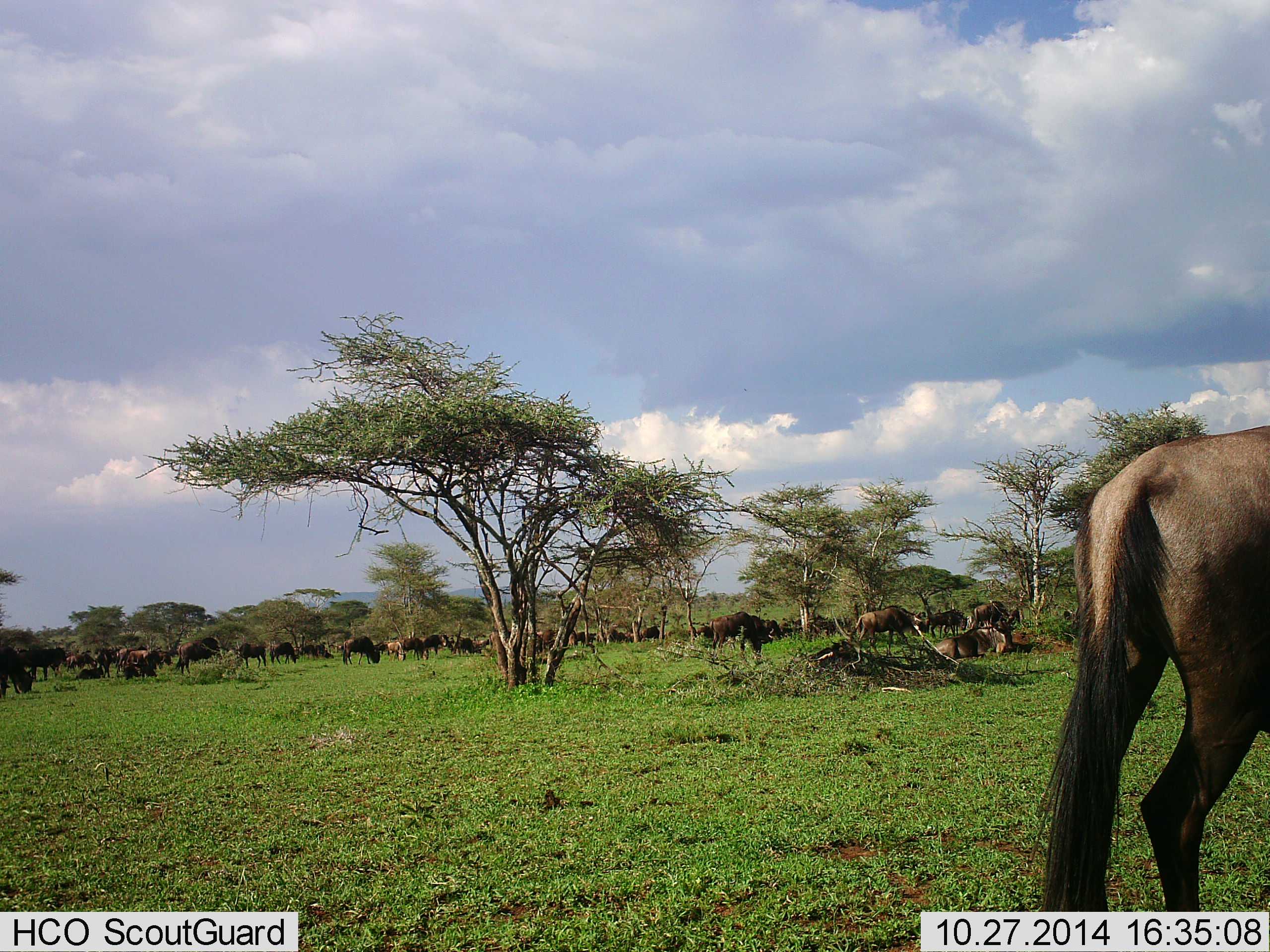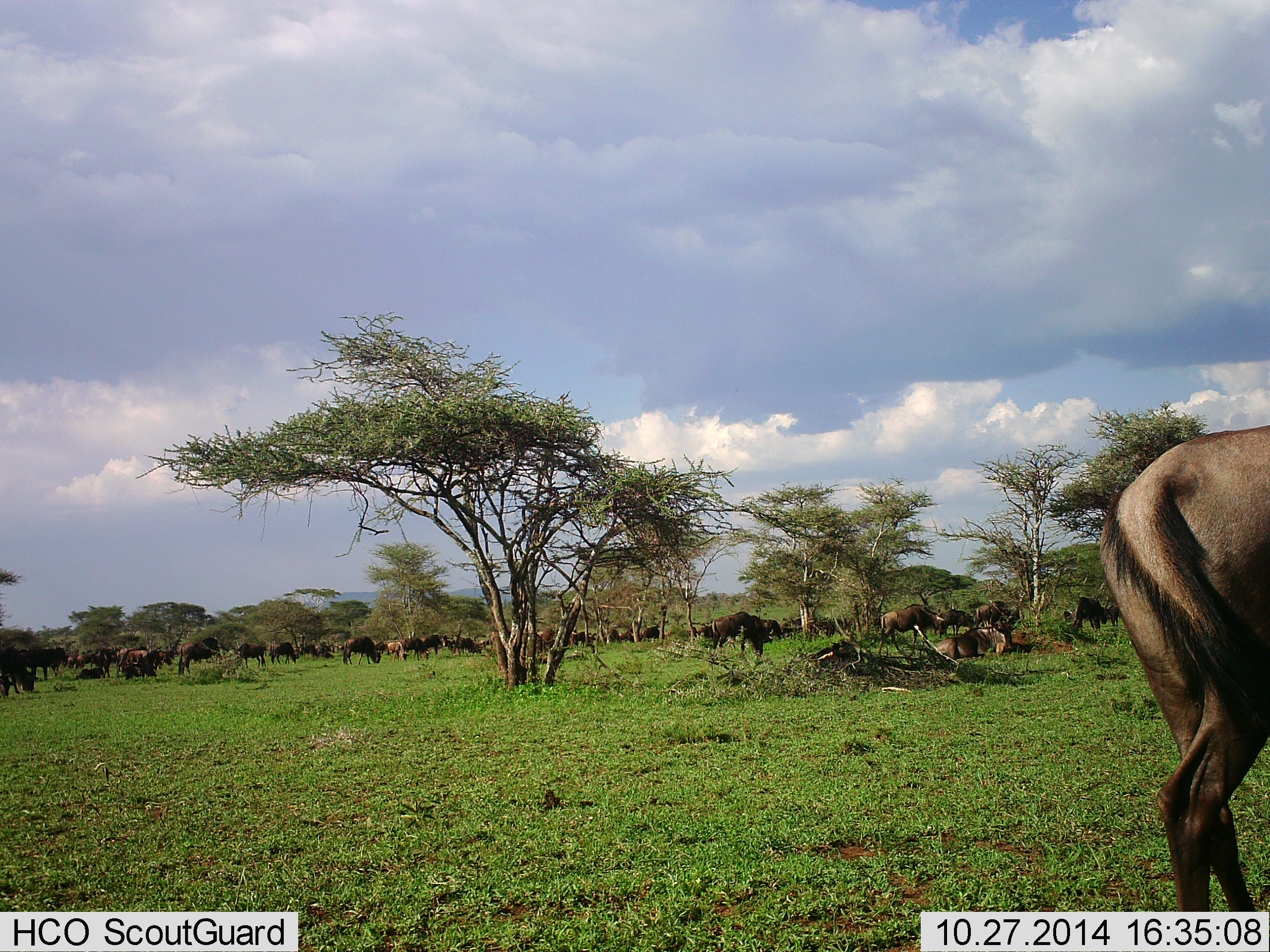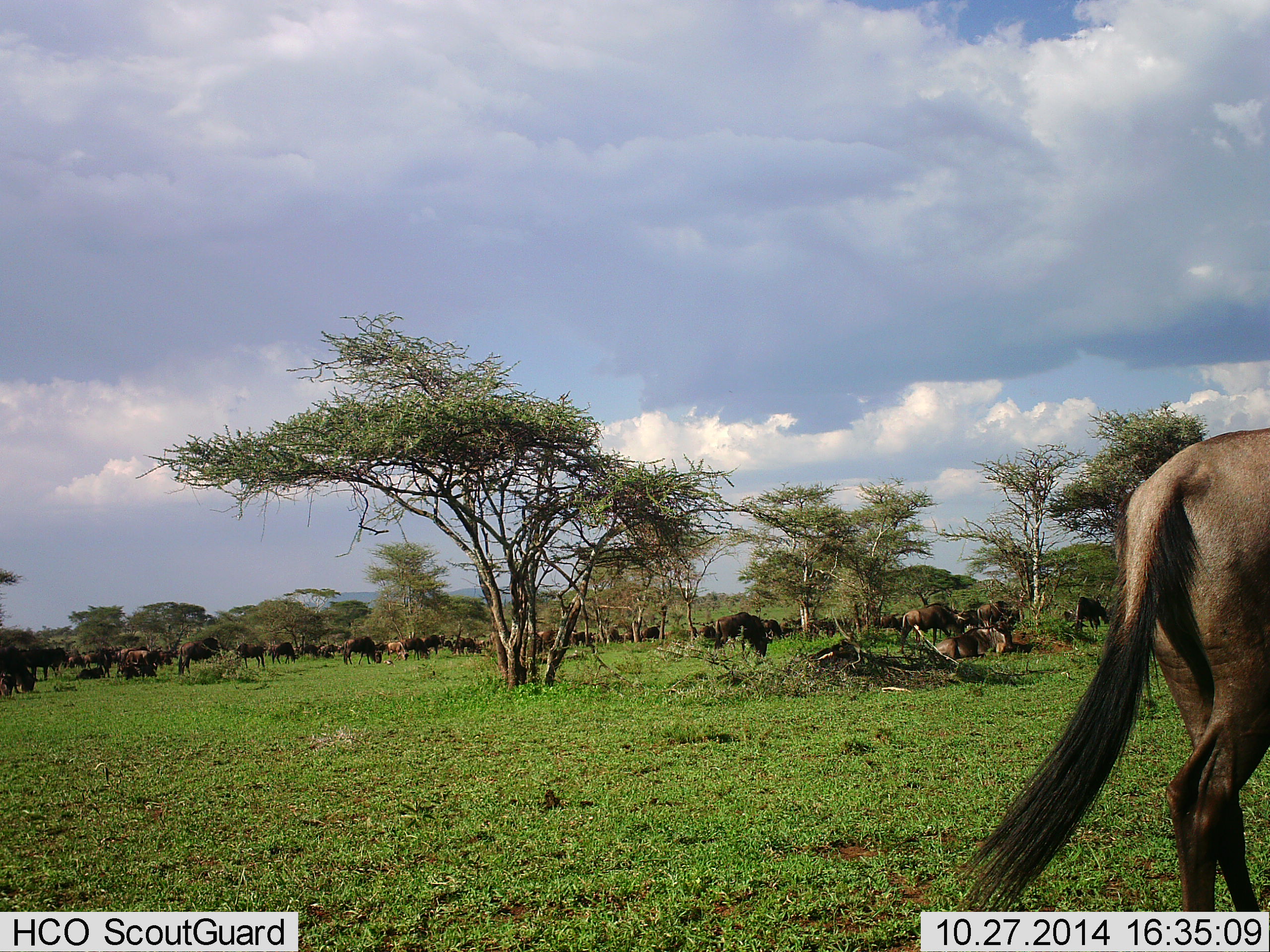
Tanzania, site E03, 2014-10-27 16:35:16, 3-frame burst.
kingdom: Animalia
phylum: Chordata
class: Mammalia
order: Artiodactyla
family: Bovidae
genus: Connochaetes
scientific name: Connochaetes taurinus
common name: blue wildebeest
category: wildebeest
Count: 51+.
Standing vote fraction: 50%.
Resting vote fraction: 40%.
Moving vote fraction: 40%.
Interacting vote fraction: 20%.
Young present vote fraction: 0%.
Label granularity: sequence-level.